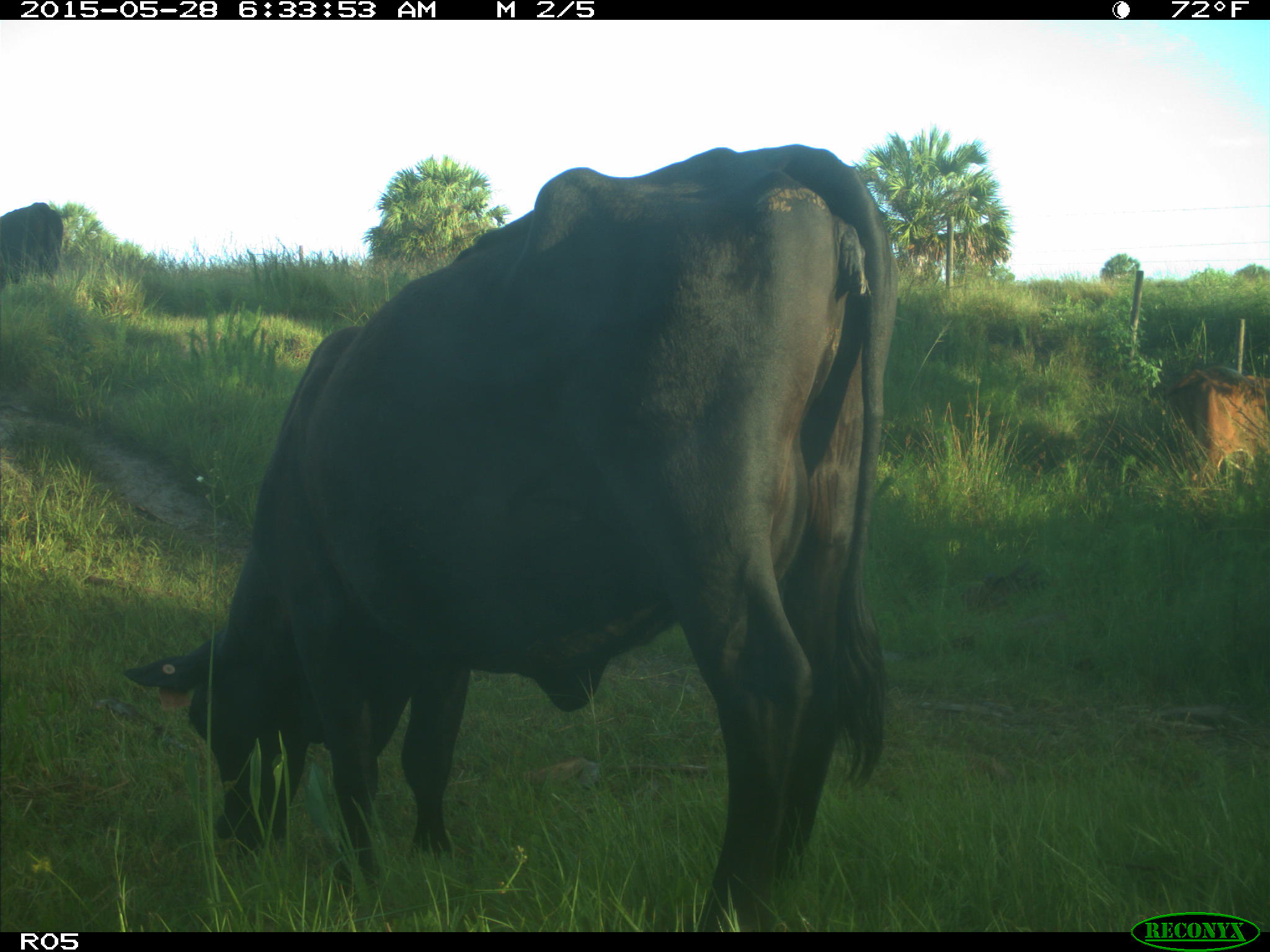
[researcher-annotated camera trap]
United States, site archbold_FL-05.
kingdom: Animalia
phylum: Chordata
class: Mammalia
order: Artiodactyla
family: Bovidae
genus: Bos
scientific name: Bos taurus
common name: domestic cow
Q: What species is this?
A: Bos taurus (domestic cow).